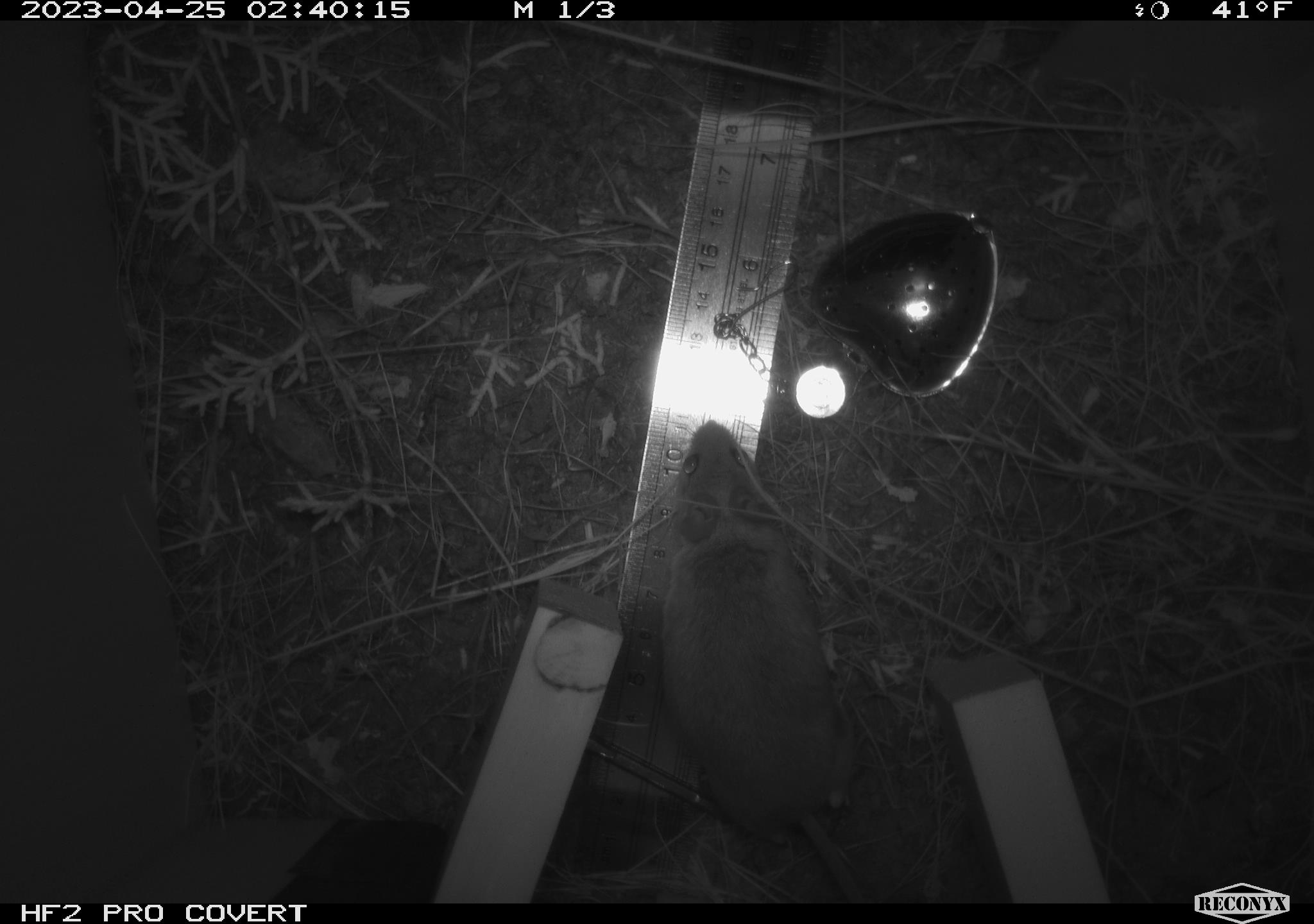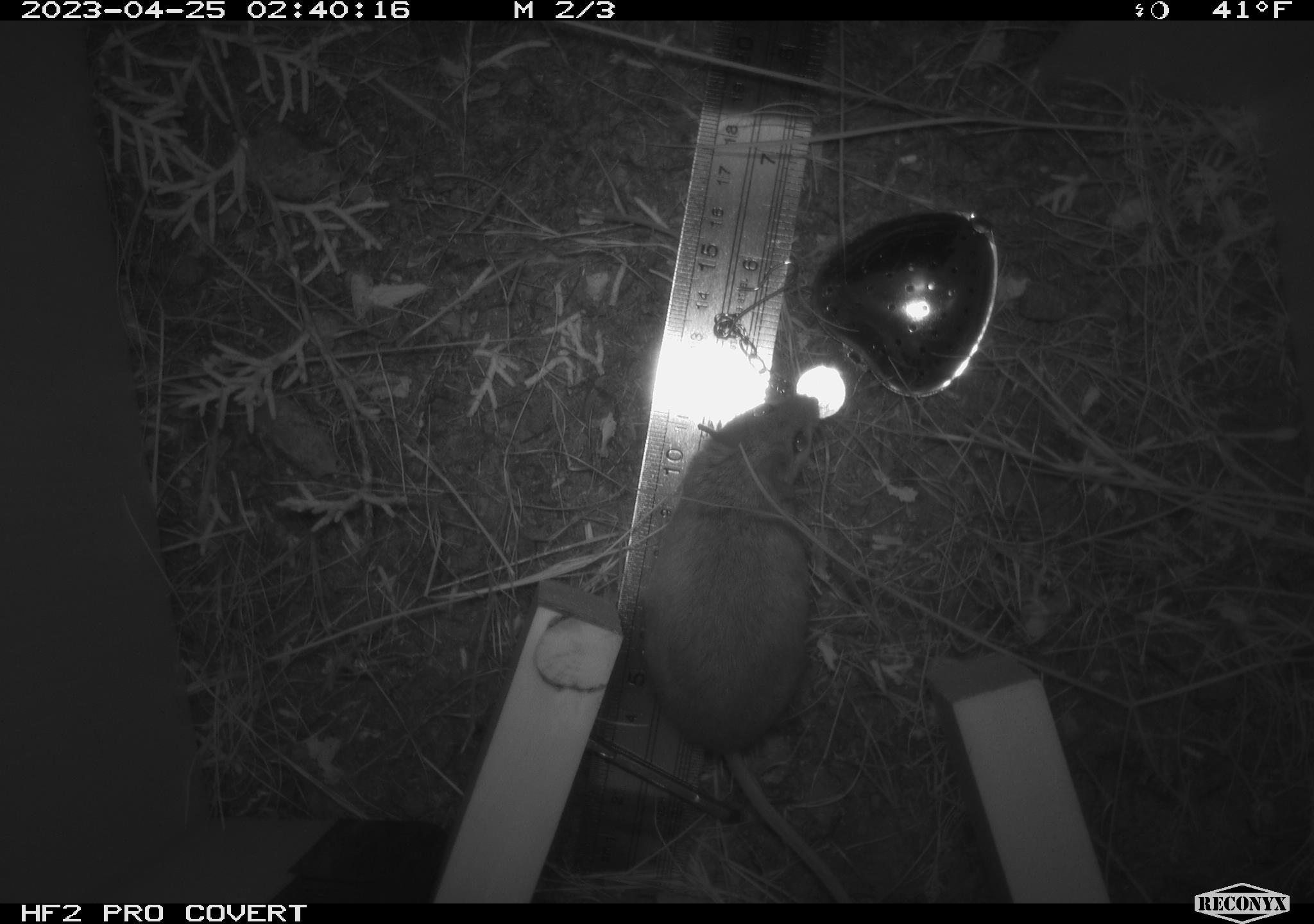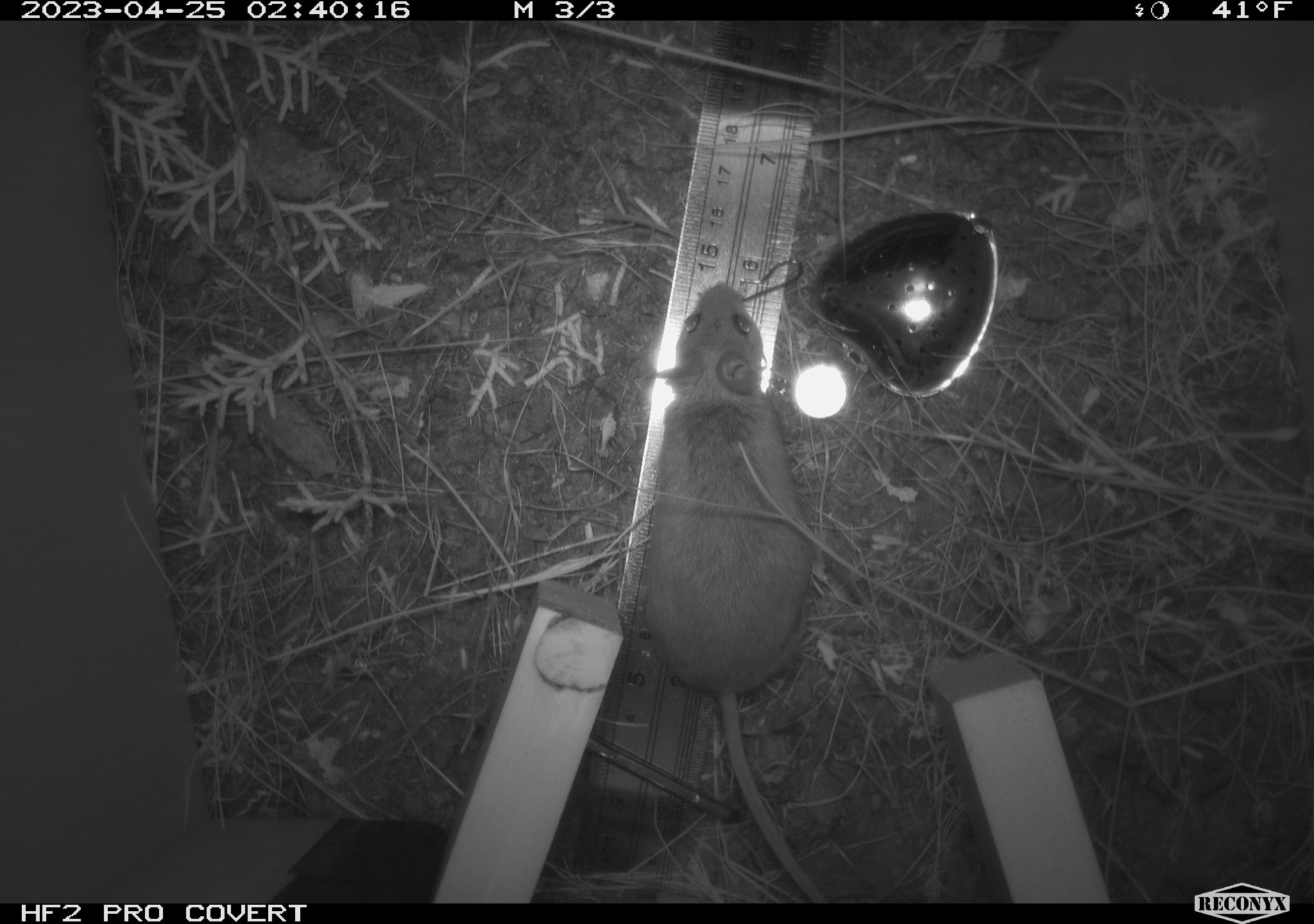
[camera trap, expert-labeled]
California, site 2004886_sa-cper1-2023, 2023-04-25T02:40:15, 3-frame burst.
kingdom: Animalia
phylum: Chordata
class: Mammalia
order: Rodentia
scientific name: Rodentia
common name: mouse species